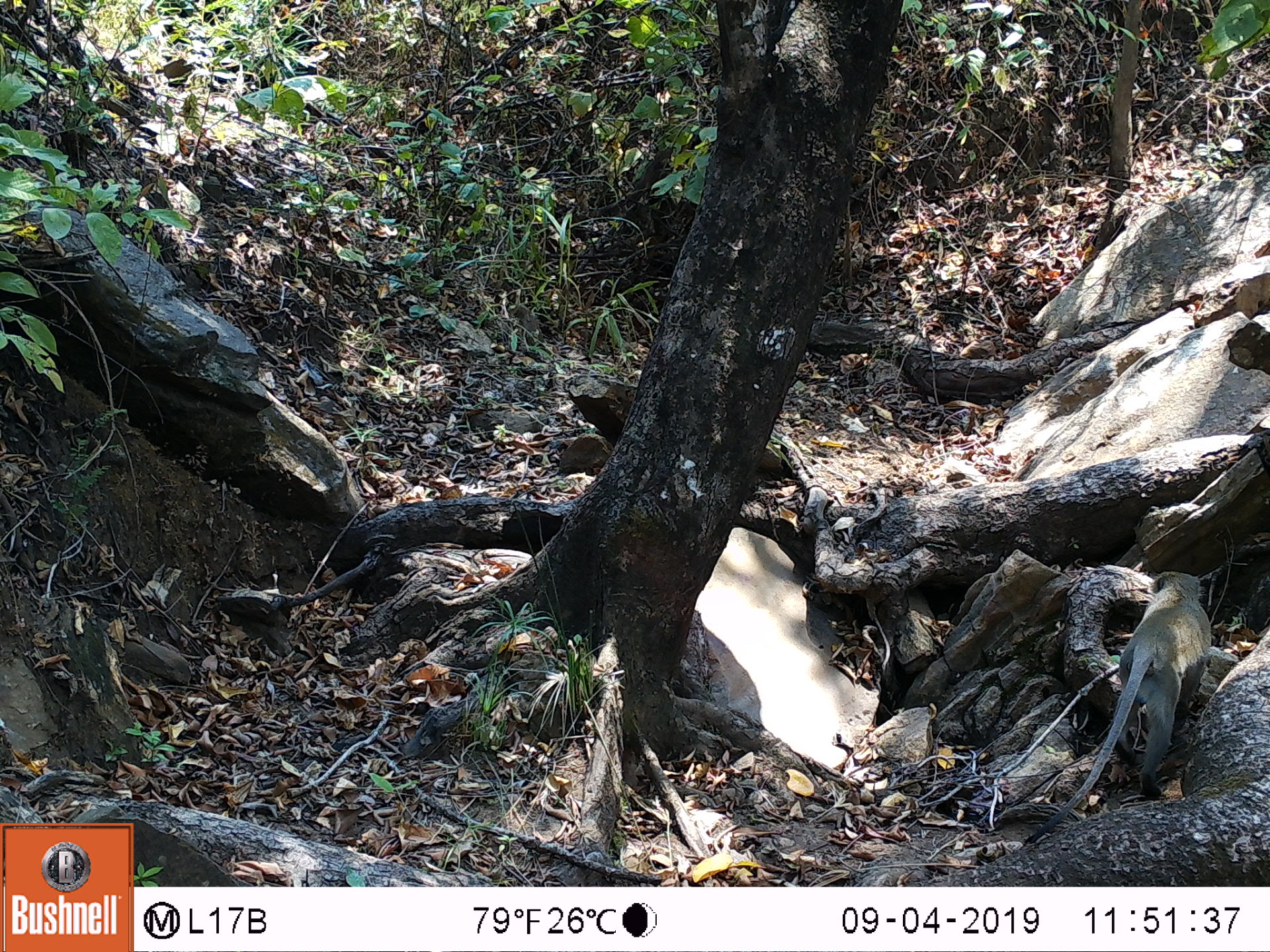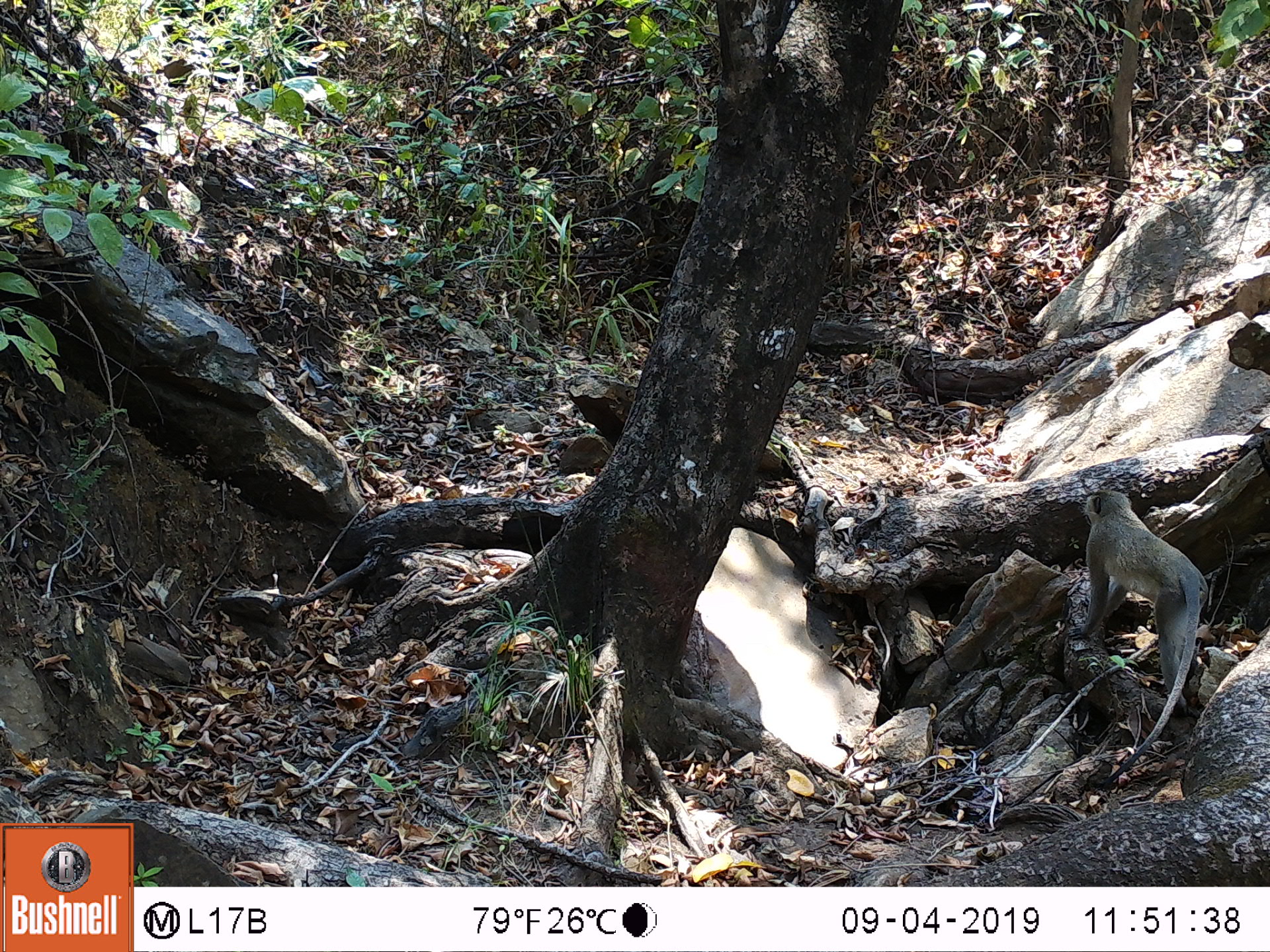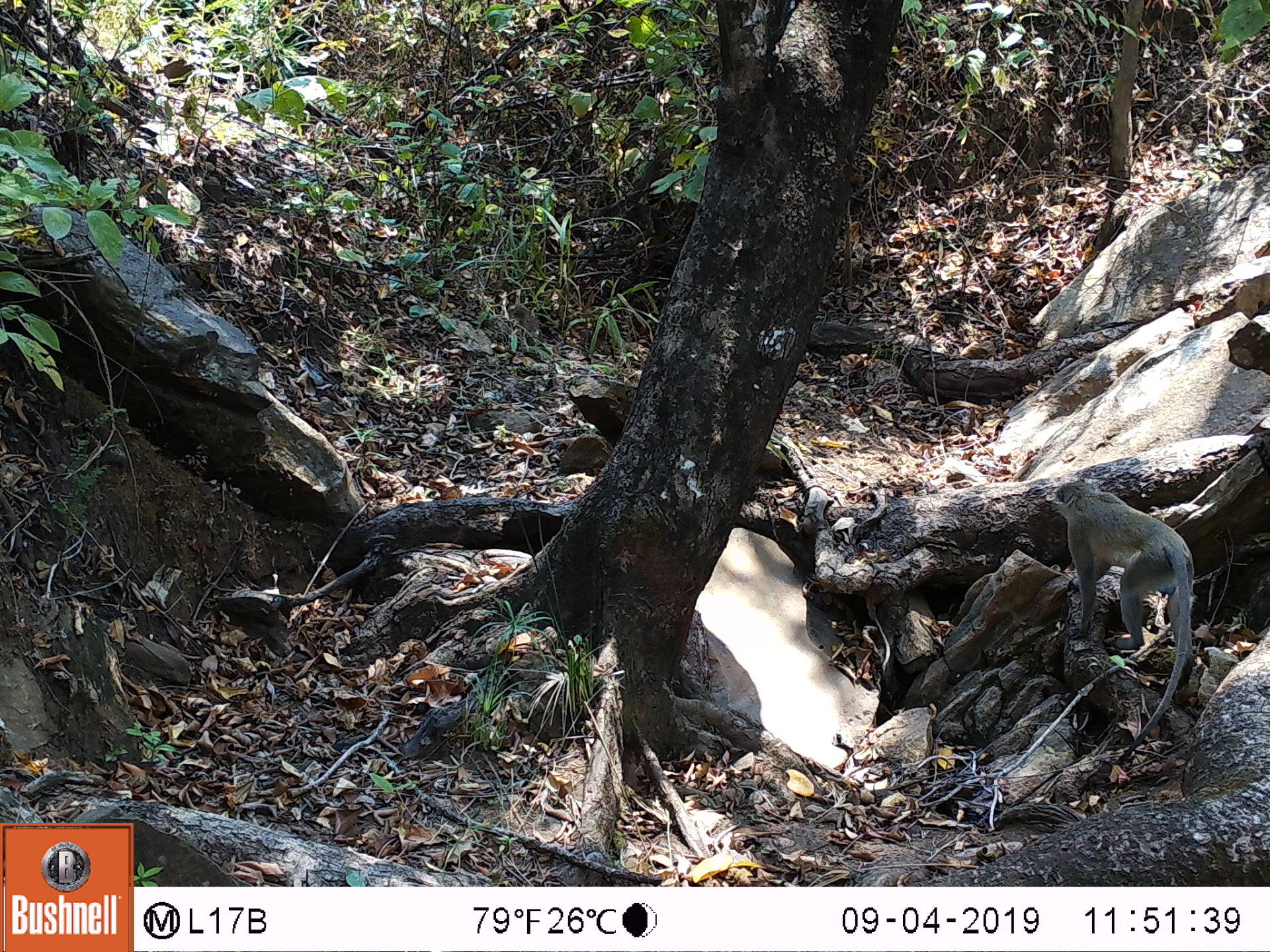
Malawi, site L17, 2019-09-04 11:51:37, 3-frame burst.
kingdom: Animalia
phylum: Chordata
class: Mammalia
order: Primates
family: Cercopithecidae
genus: Chlorocebus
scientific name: Chlorocebus pygerythrus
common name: vervet monkey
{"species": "vervet monkey (Chlorocebus pygerythrus)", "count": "1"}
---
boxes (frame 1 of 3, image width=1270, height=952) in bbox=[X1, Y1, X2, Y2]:
vervet monkey: bbox=[1027, 564, 1221, 848]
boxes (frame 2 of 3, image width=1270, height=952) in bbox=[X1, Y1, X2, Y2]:
vervet monkey: bbox=[1081, 488, 1212, 816]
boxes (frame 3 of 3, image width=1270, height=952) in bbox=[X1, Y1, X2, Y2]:
vervet monkey: bbox=[1040, 476, 1195, 750]